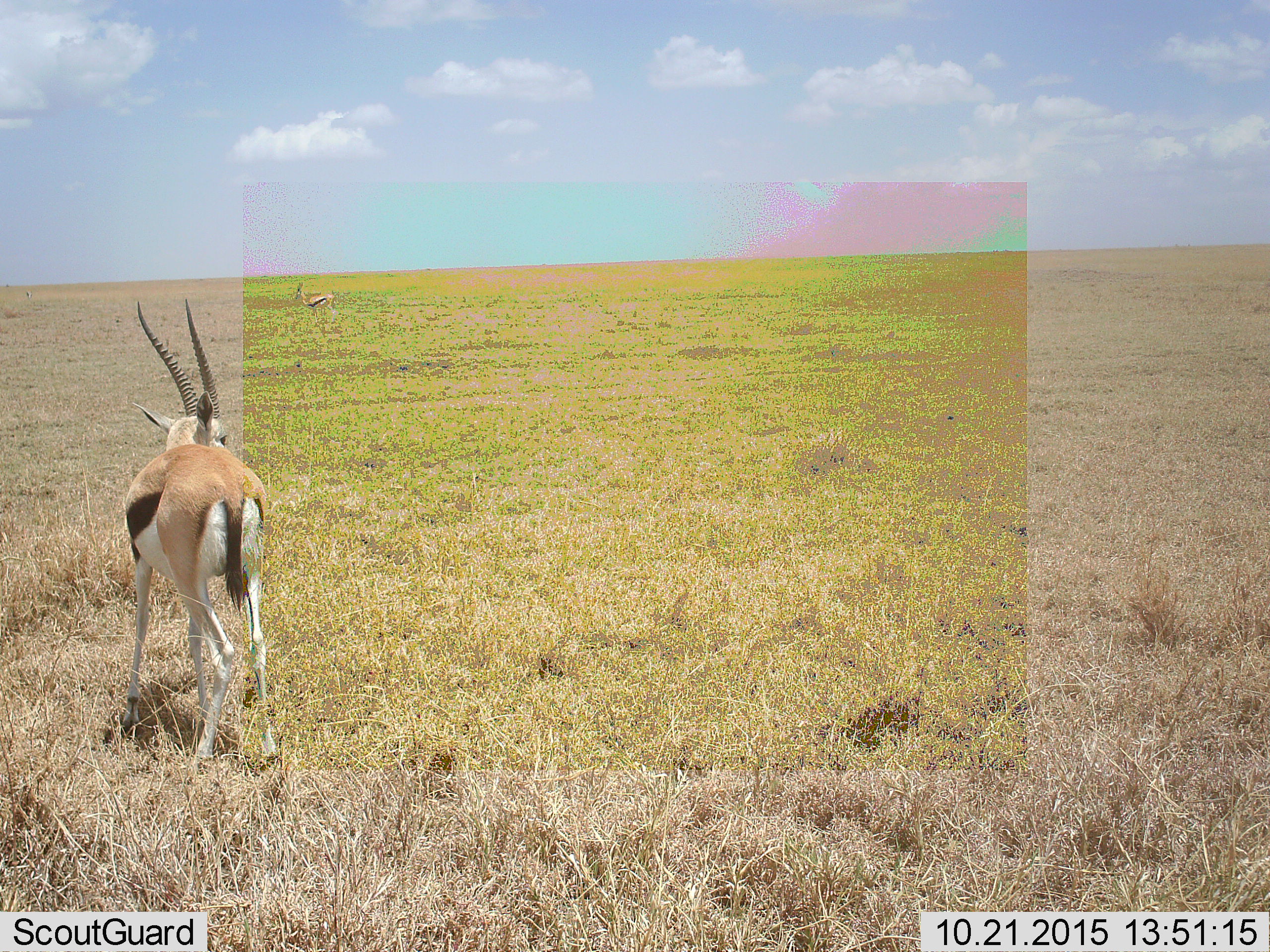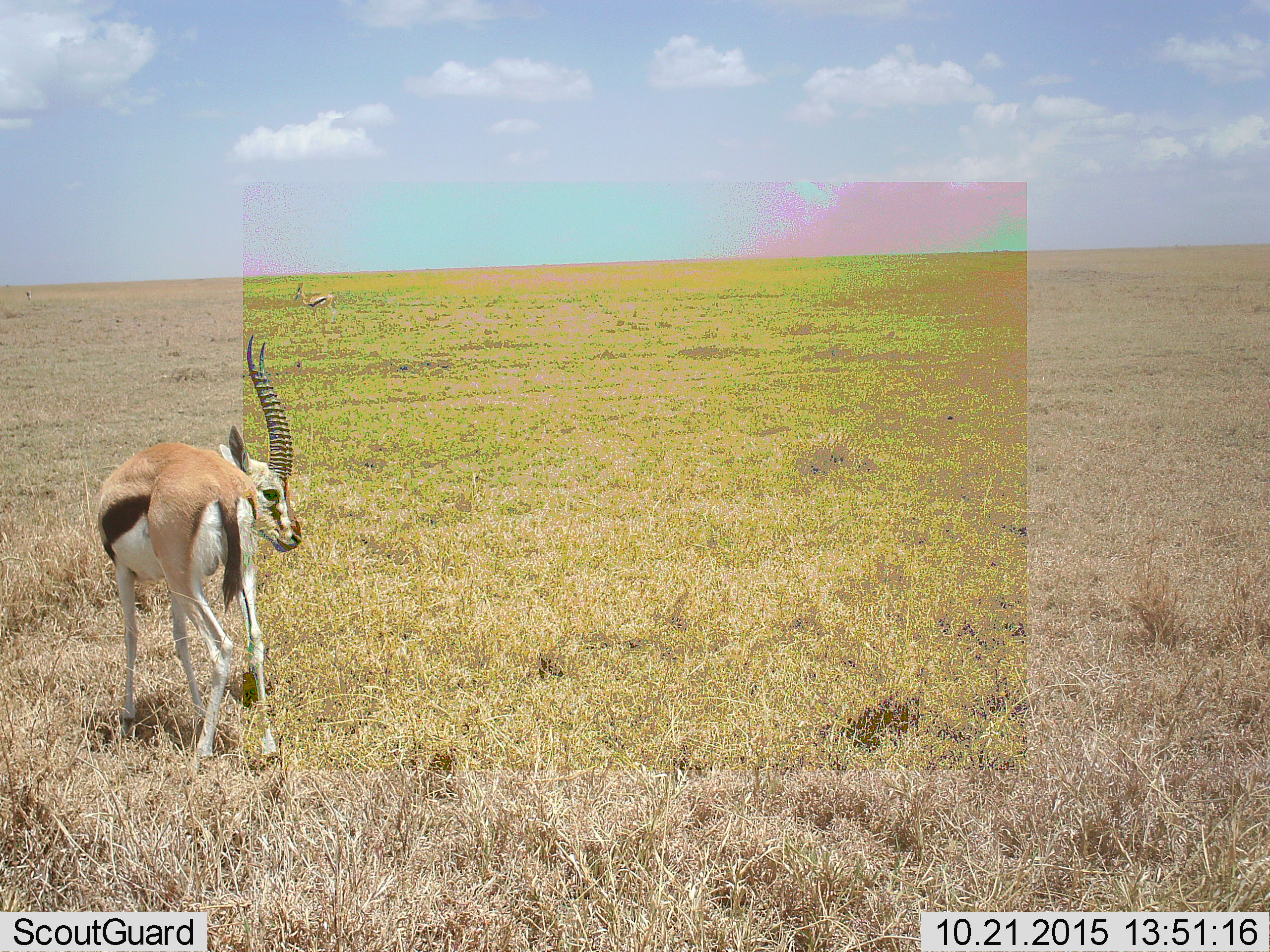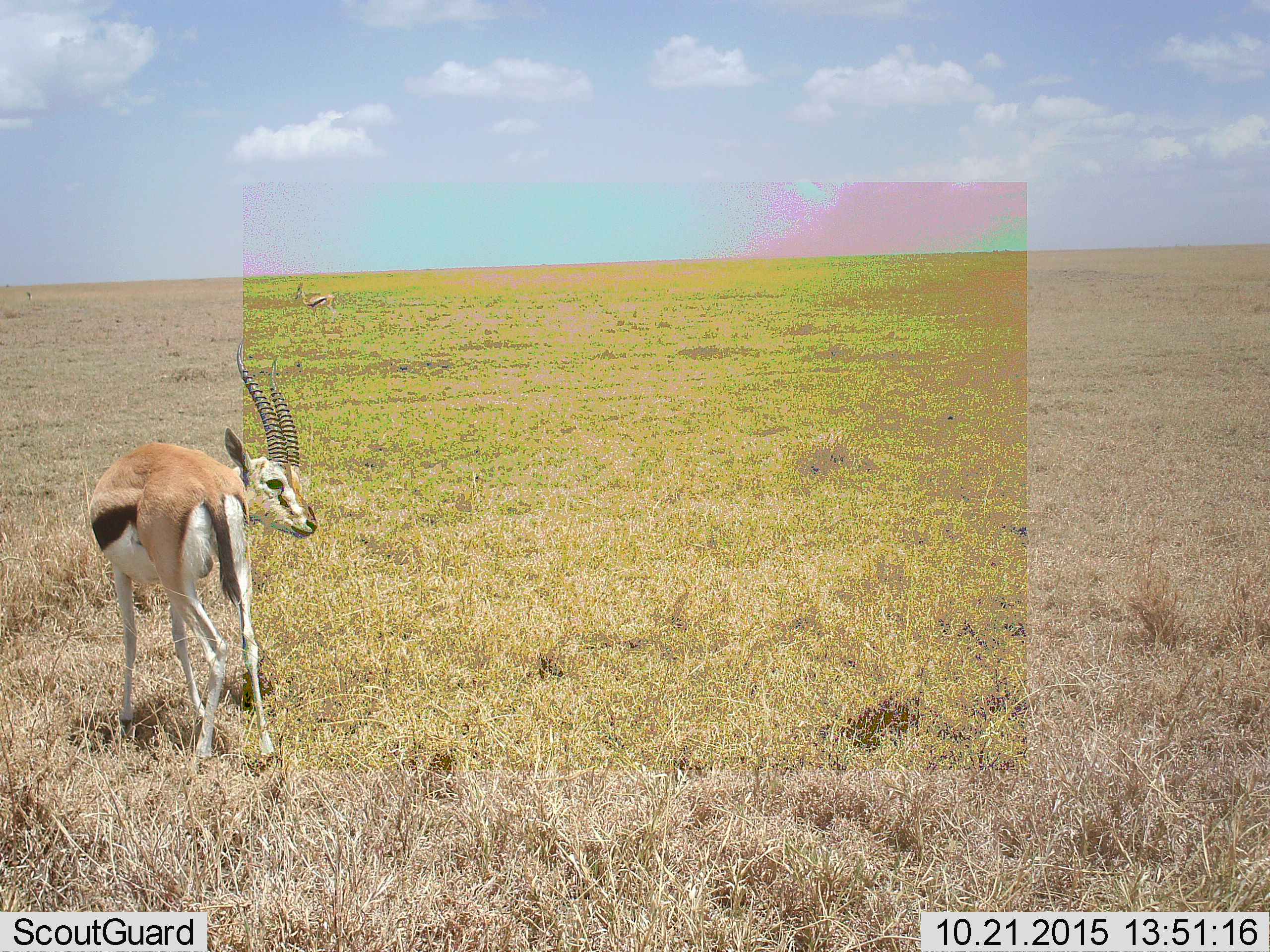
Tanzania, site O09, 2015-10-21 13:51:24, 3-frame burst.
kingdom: Animalia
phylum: Chordata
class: Mammalia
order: Artiodactyla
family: Bovidae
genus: Eudorcas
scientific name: Eudorcas thomsonii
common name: thomson's gazelle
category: gazellethomsons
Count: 2.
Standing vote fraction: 100%.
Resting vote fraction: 0%.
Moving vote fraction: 17%.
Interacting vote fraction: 0%.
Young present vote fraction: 0%.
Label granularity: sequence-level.